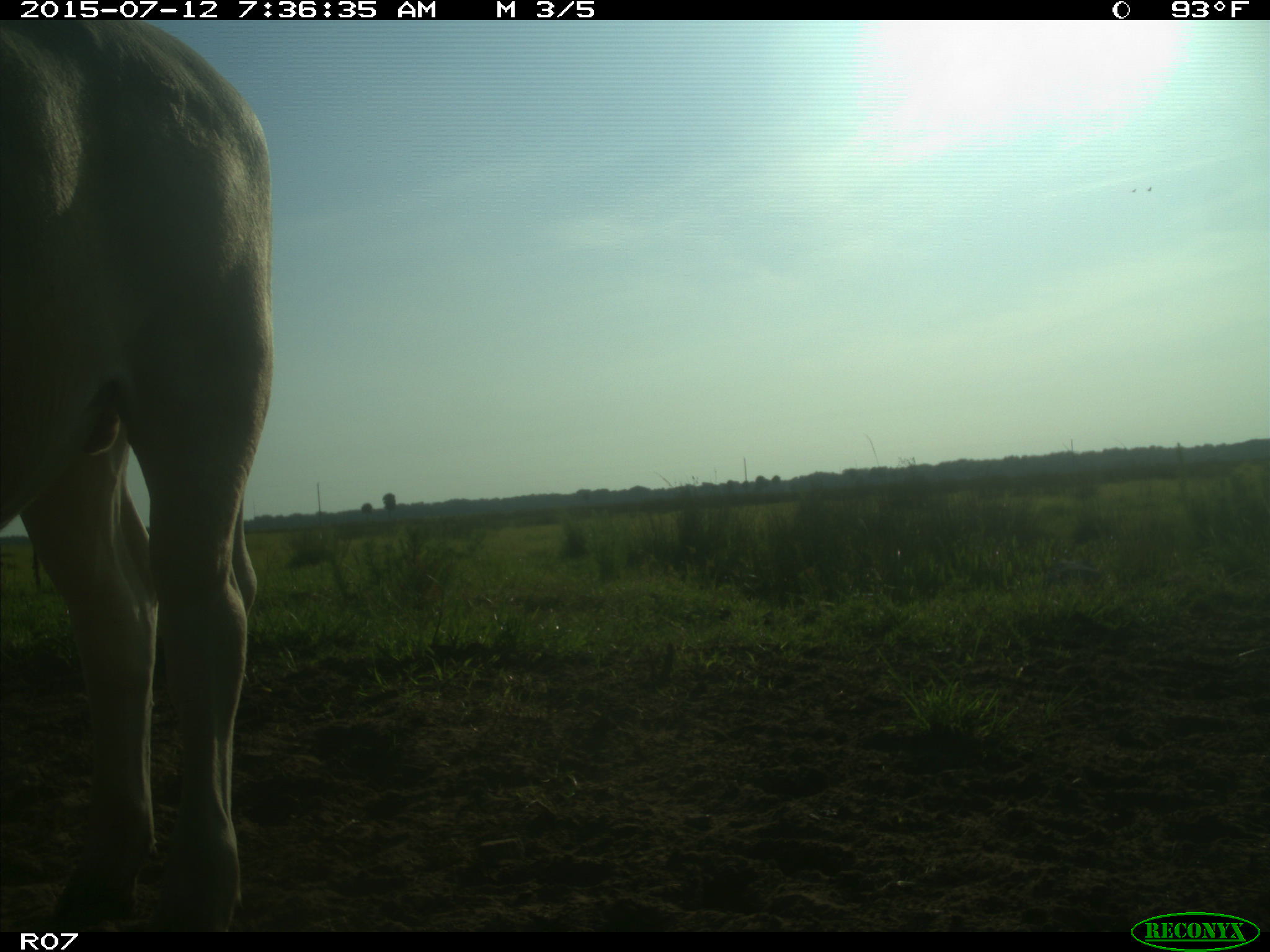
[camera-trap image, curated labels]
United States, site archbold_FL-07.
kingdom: Animalia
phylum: Chordata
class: Mammalia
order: Artiodactyla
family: Bovidae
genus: Bos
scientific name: Bos taurus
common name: domestic cow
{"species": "Bos taurus (domestic cow)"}